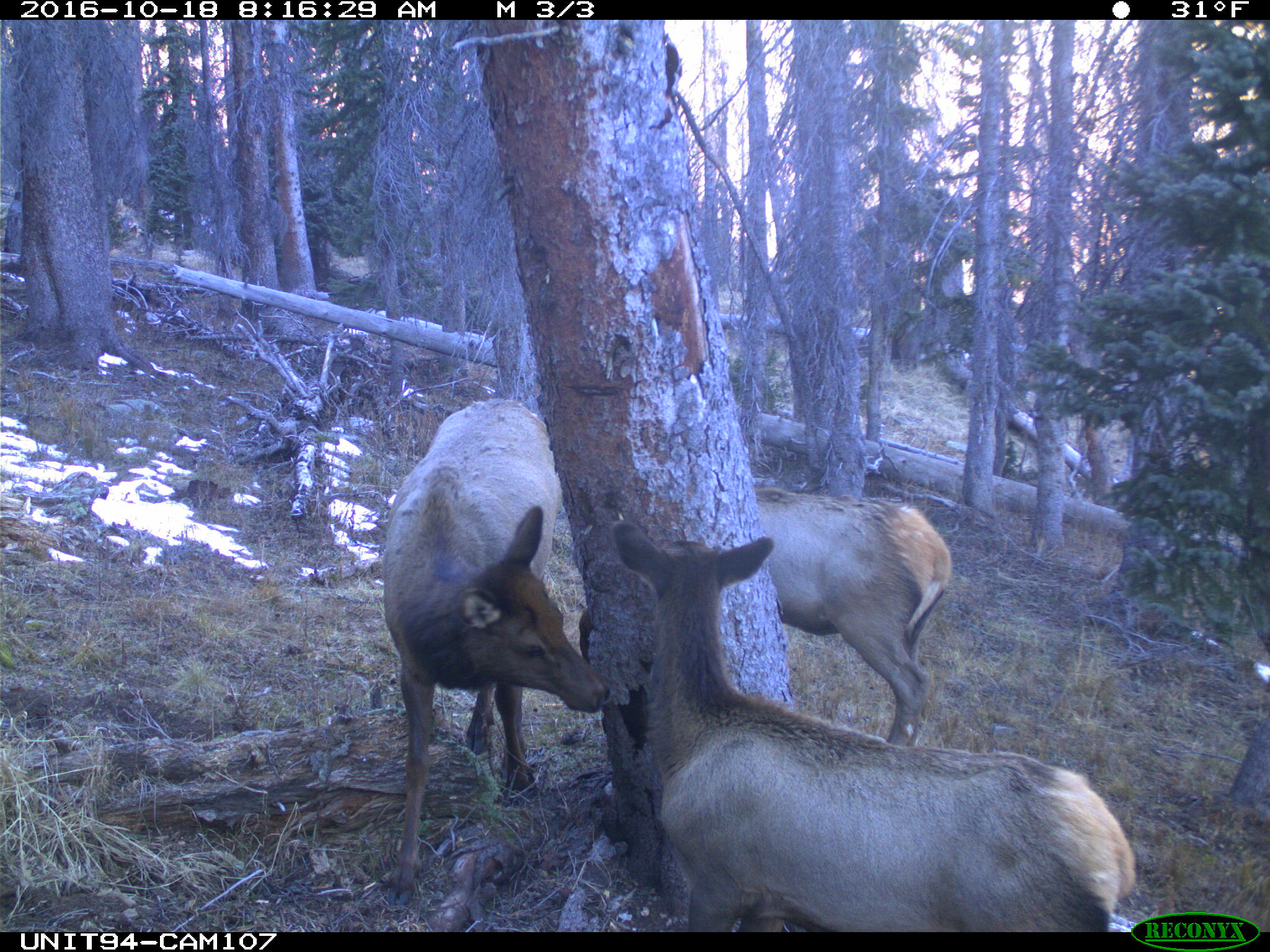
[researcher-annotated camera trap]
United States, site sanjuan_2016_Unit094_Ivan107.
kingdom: Animalia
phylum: Chordata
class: Mammalia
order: Artiodactyla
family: Cervidae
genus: Cervus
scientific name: Cervus elaphus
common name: red deer